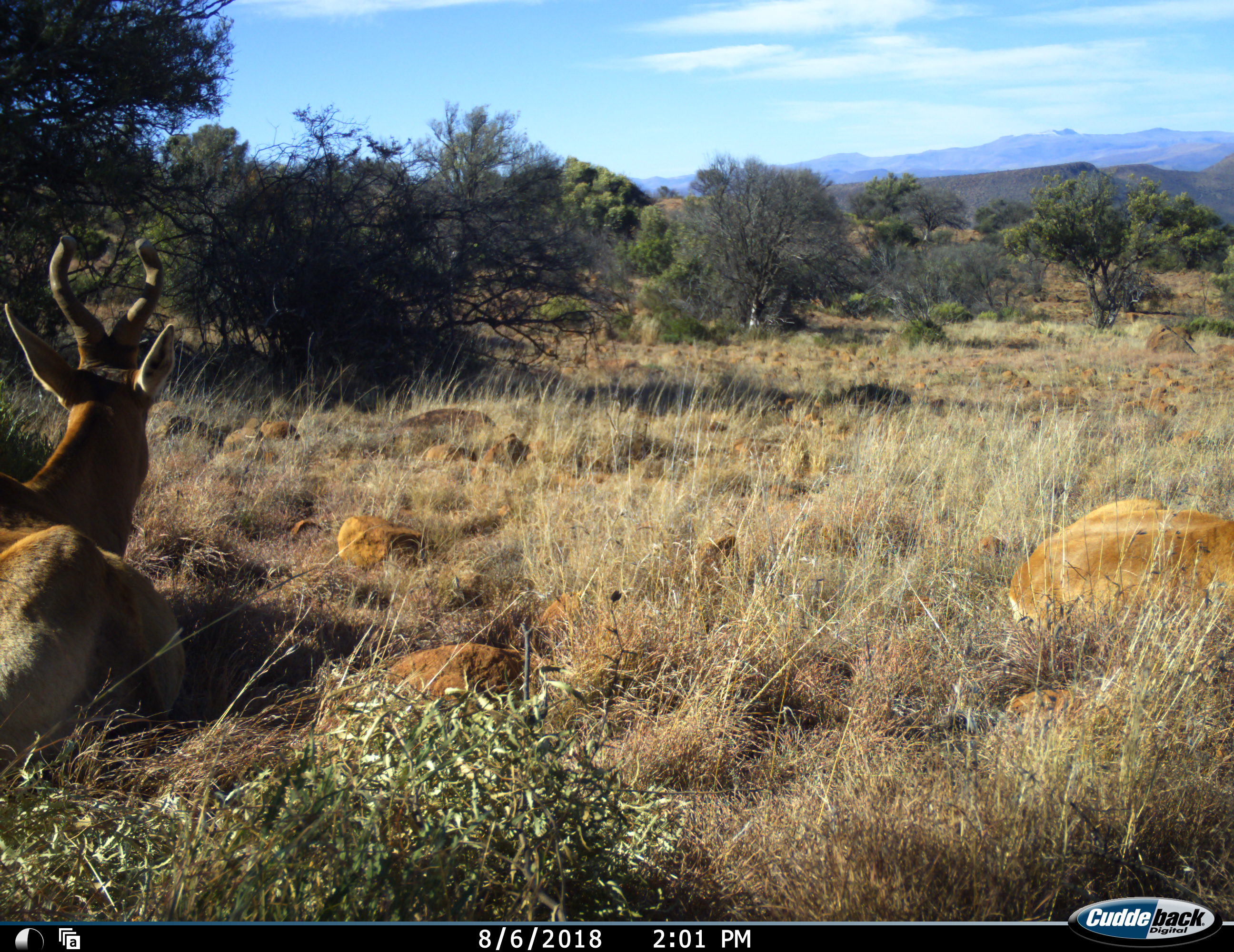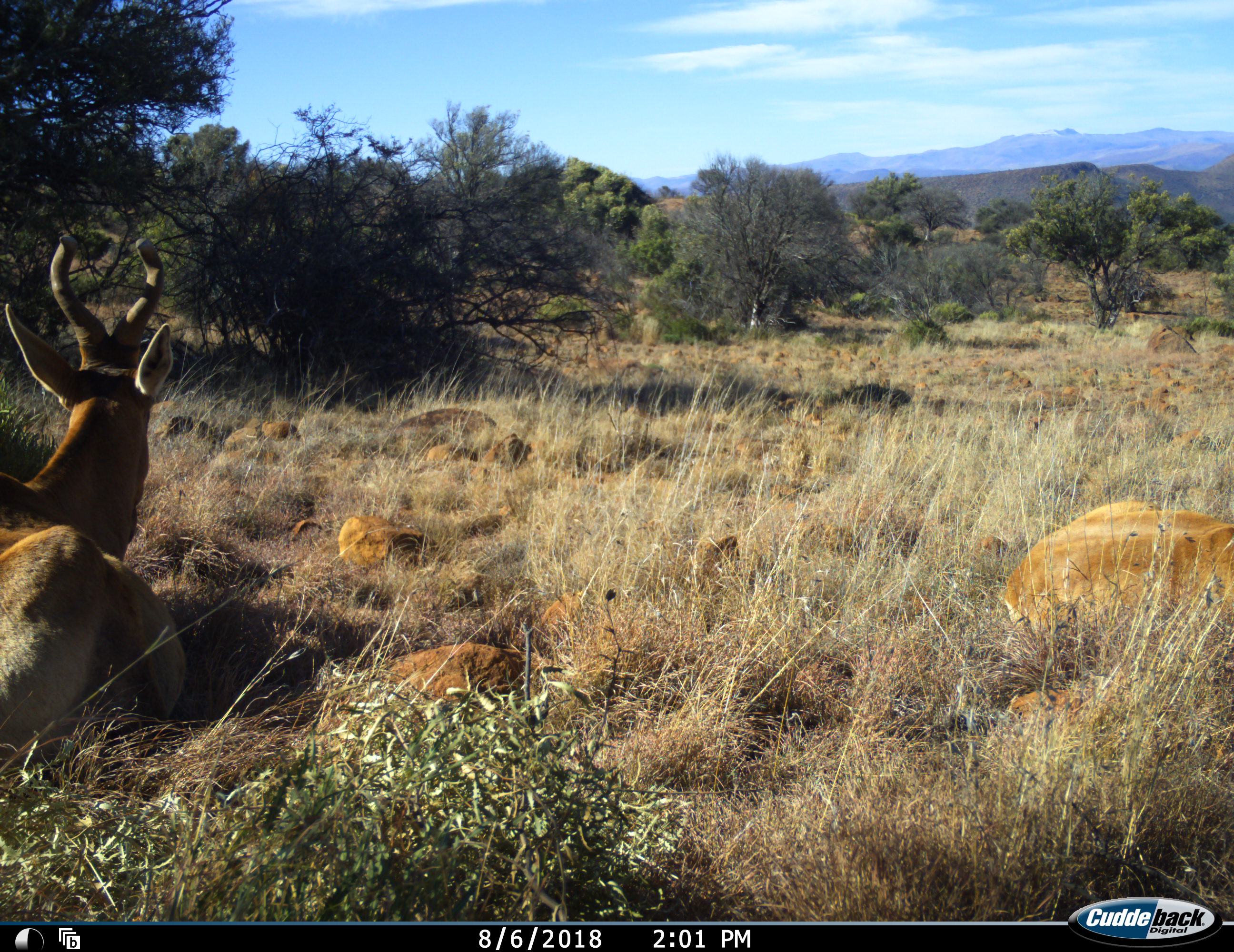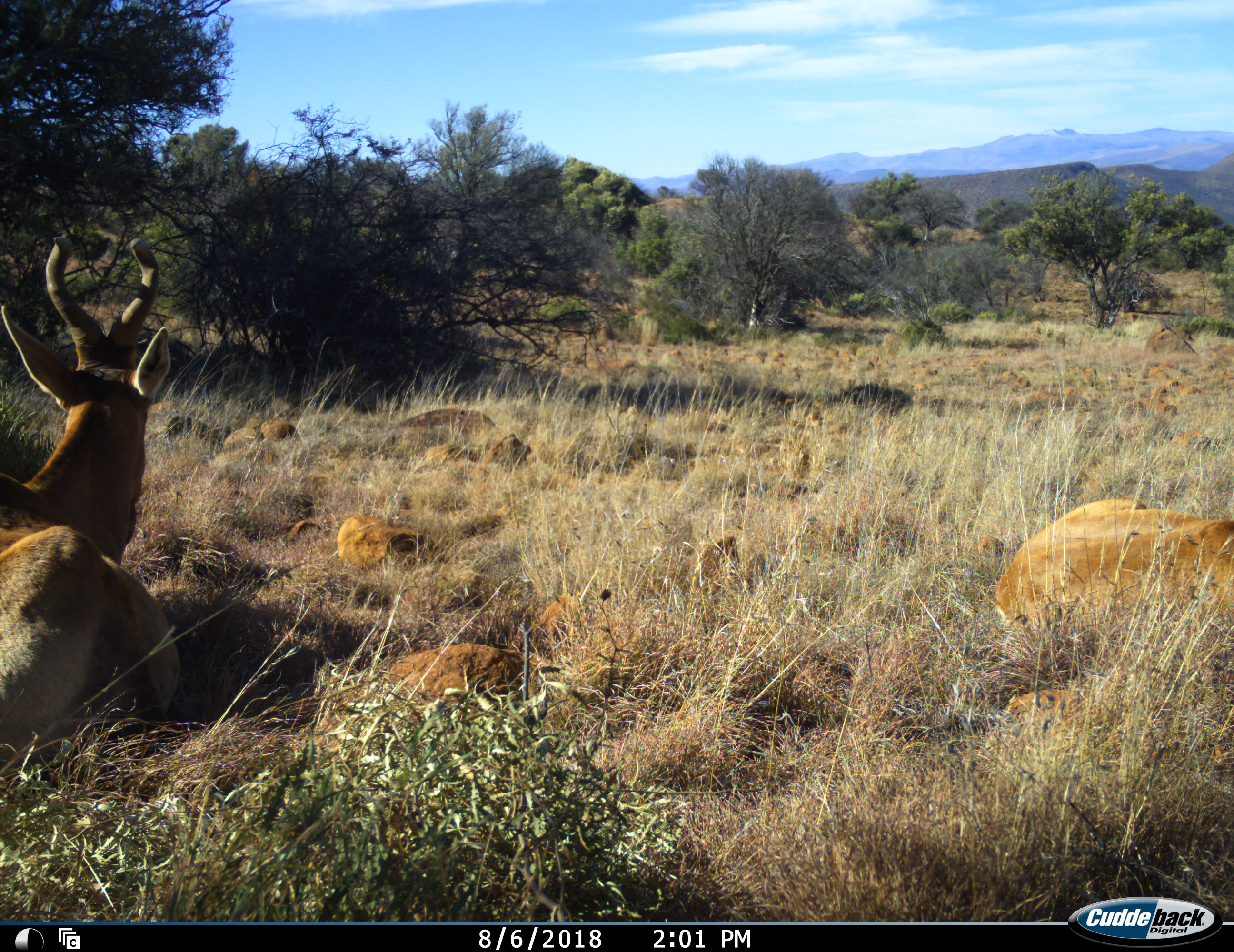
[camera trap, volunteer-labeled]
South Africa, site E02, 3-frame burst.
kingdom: Animalia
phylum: Chordata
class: Mammalia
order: Artiodactyla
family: Bovidae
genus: Alcelaphus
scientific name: Alcelaphus buselaphus caama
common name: red hartebeest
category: hartebeestred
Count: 2.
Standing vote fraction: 0%.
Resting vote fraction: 100%.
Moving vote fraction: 0%.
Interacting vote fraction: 0%.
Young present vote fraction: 10%.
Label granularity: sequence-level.